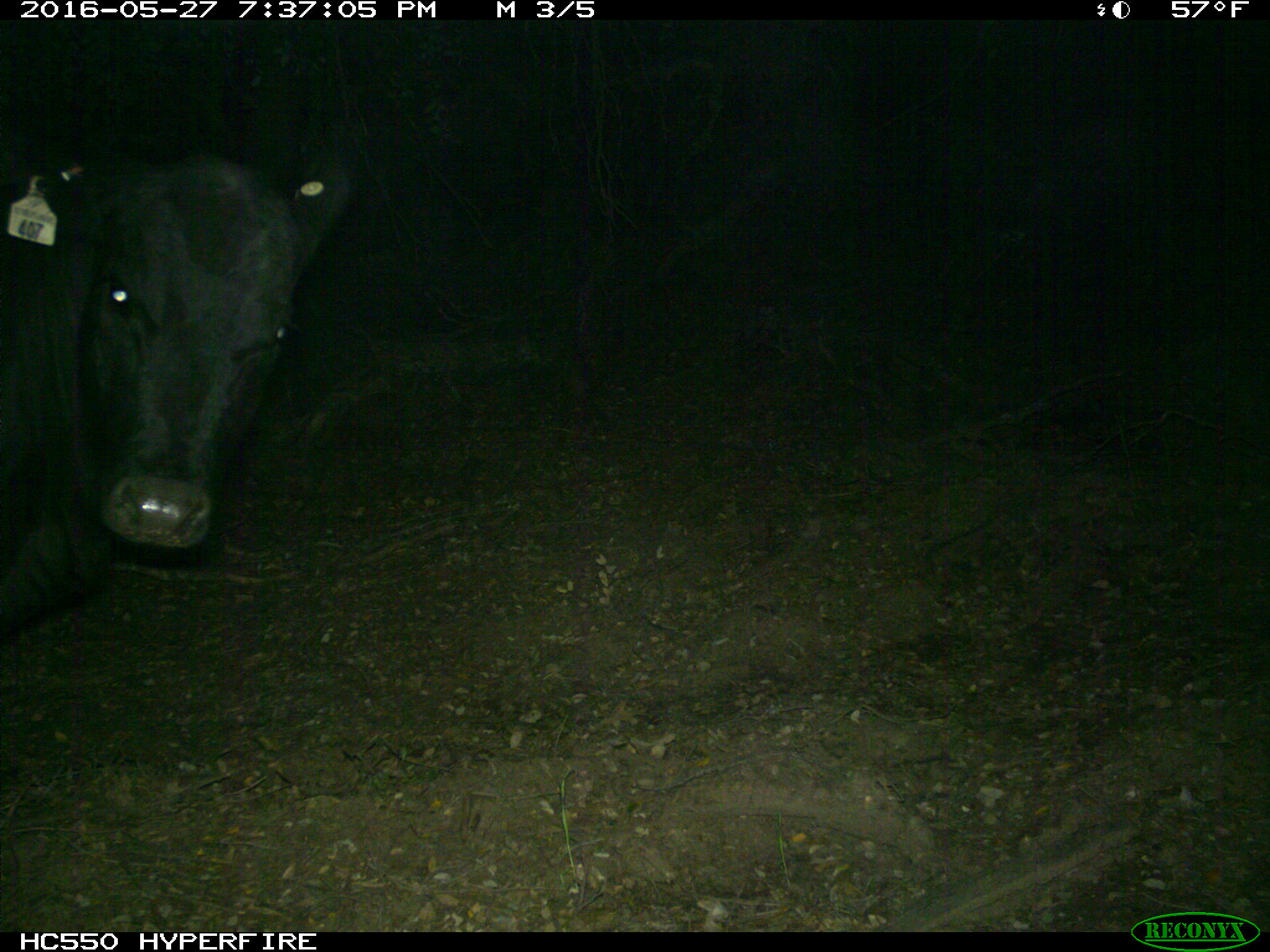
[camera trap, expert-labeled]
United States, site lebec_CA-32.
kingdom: Animalia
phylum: Chordata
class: Mammalia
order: Artiodactyla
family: Bovidae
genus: Bos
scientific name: Bos taurus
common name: domestic cow